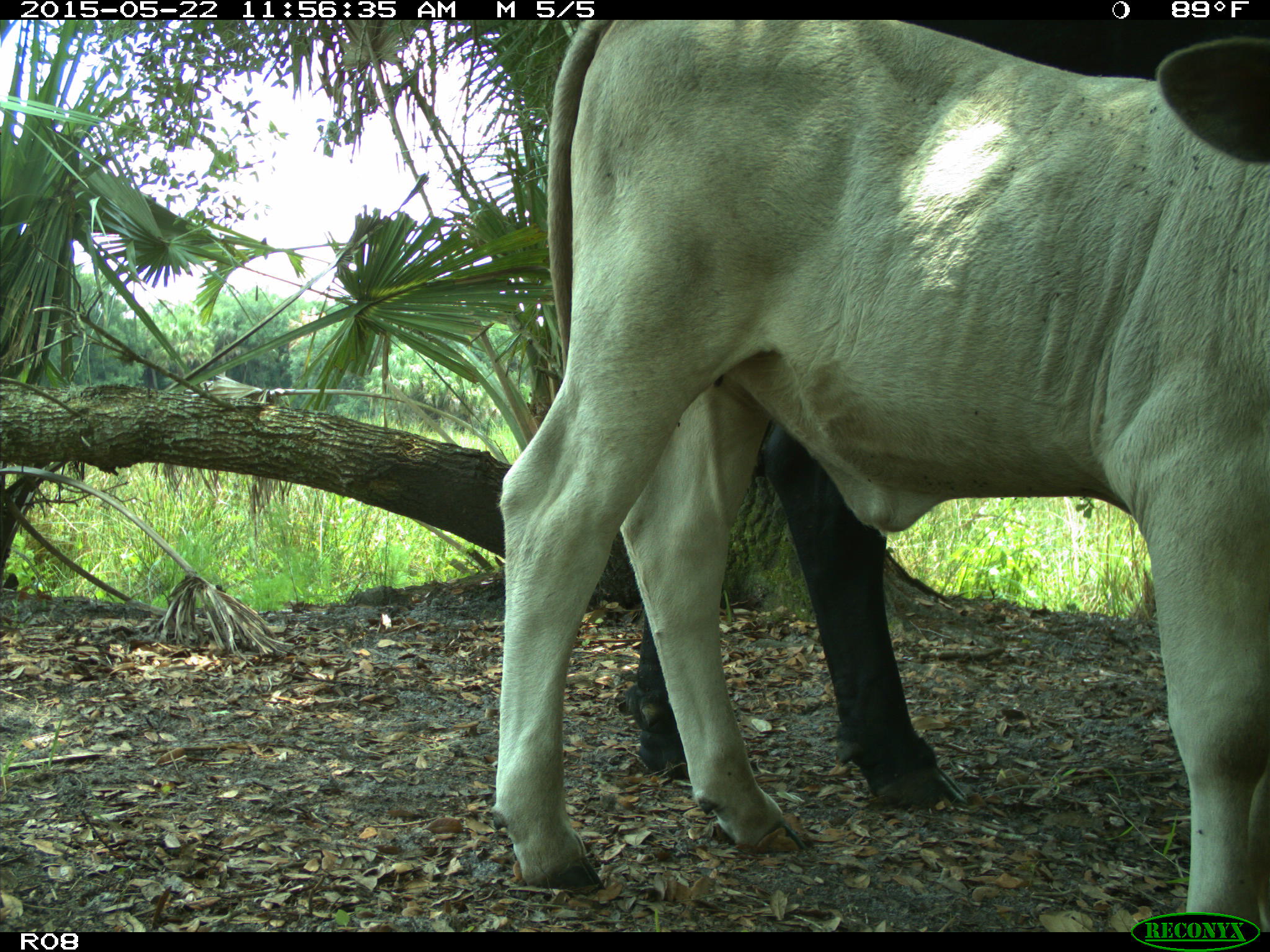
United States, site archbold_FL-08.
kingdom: Animalia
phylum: Chordata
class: Mammalia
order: Artiodactyla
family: Bovidae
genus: Bos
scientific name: Bos taurus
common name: domestic cow